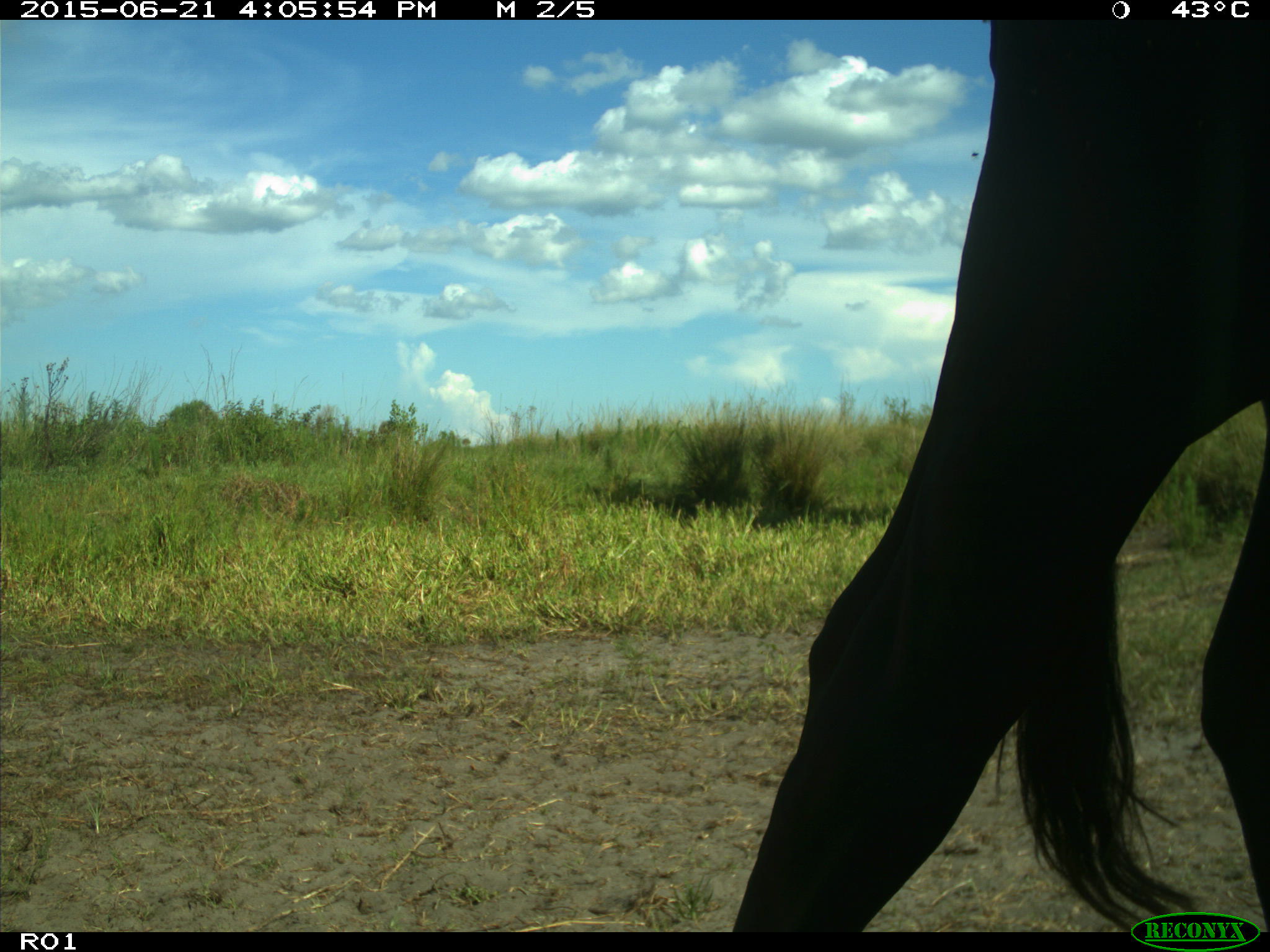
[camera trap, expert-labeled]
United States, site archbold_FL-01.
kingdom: Animalia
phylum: Chordata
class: Mammalia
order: Artiodactyla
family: Bovidae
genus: Bos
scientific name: Bos taurus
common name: domestic cow